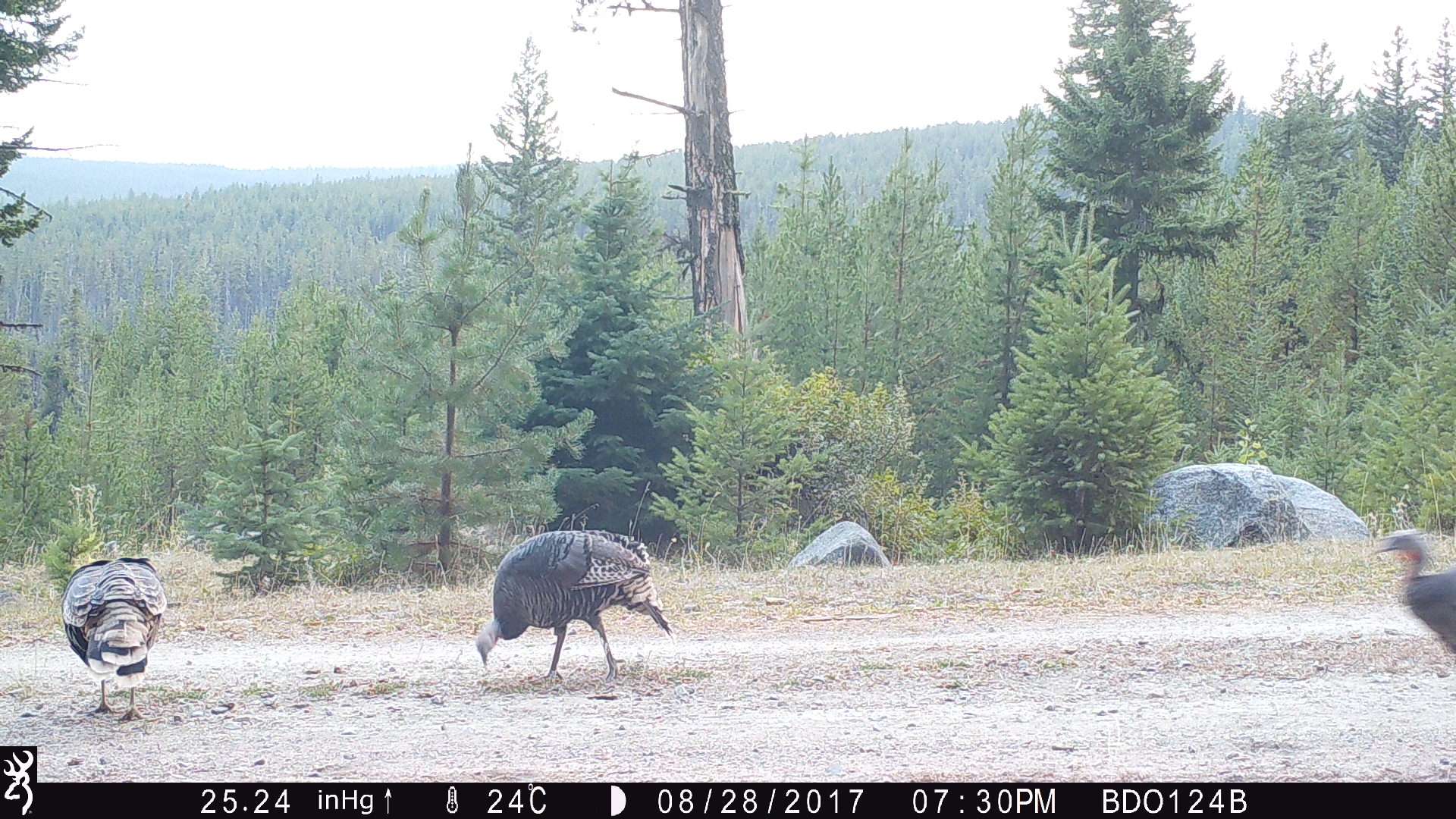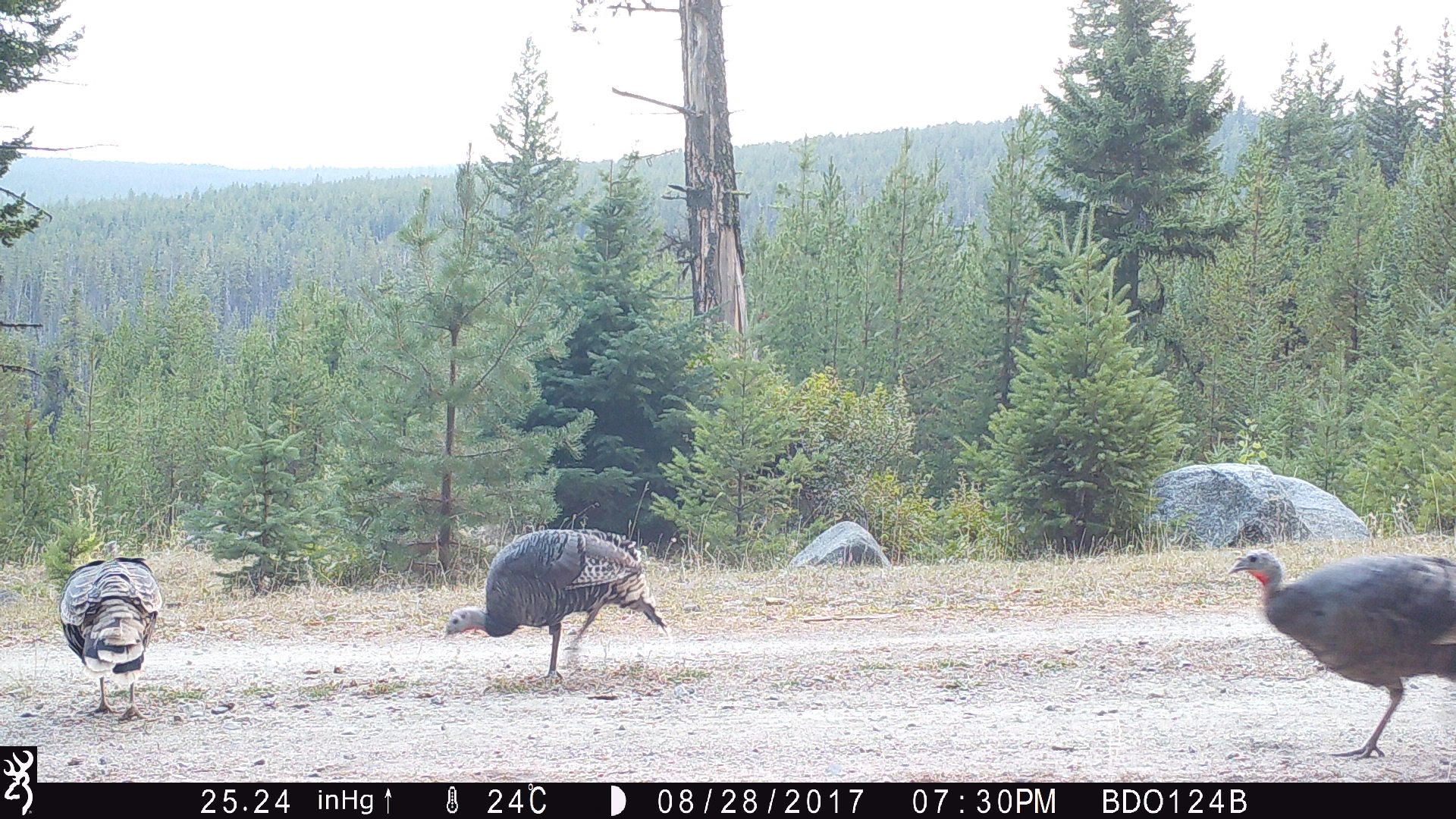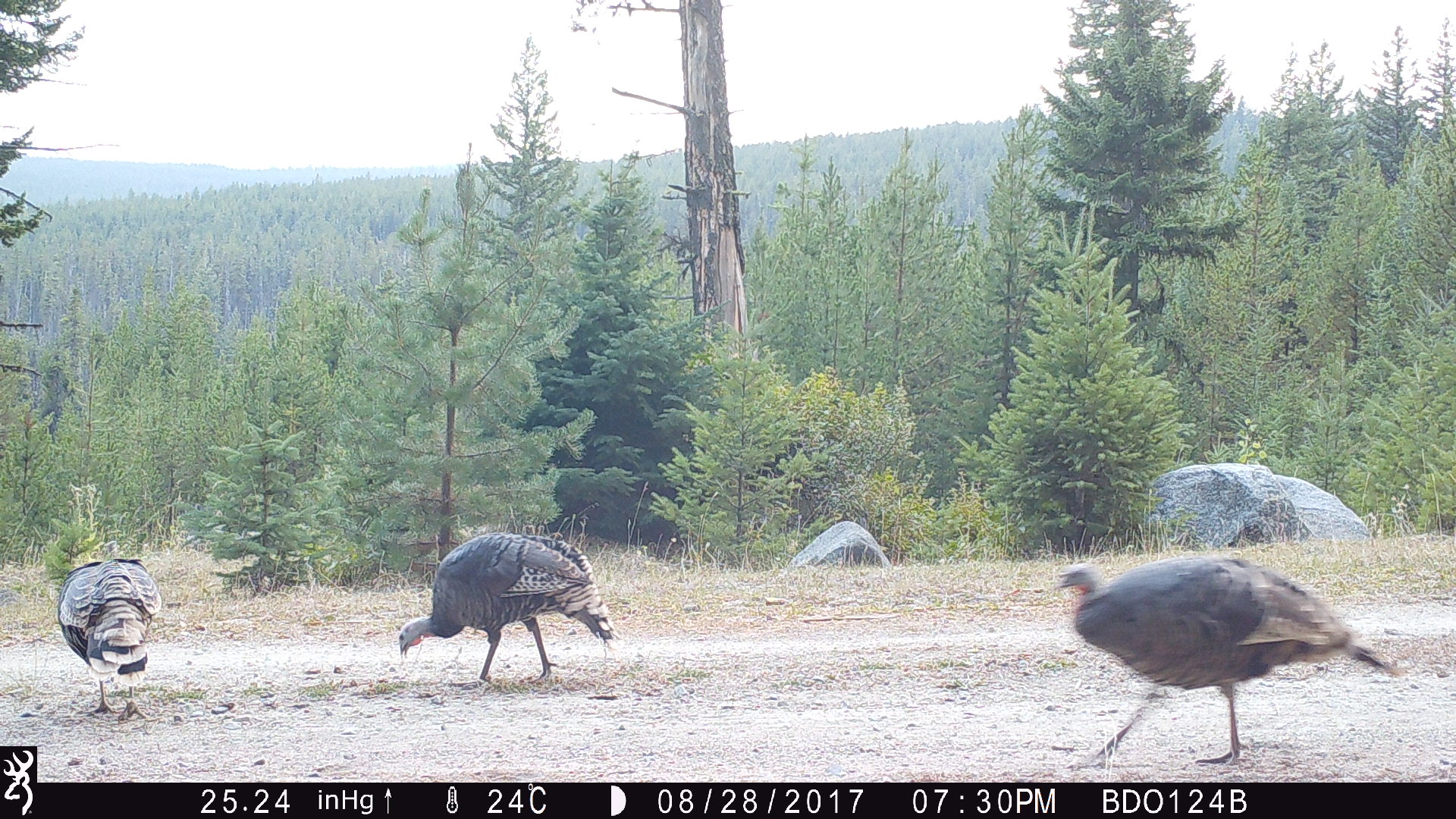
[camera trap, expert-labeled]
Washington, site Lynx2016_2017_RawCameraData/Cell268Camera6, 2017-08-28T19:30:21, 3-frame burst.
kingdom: Animalia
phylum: Chordata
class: Aves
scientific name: Aves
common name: birds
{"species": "Aves (birds)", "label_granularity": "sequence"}